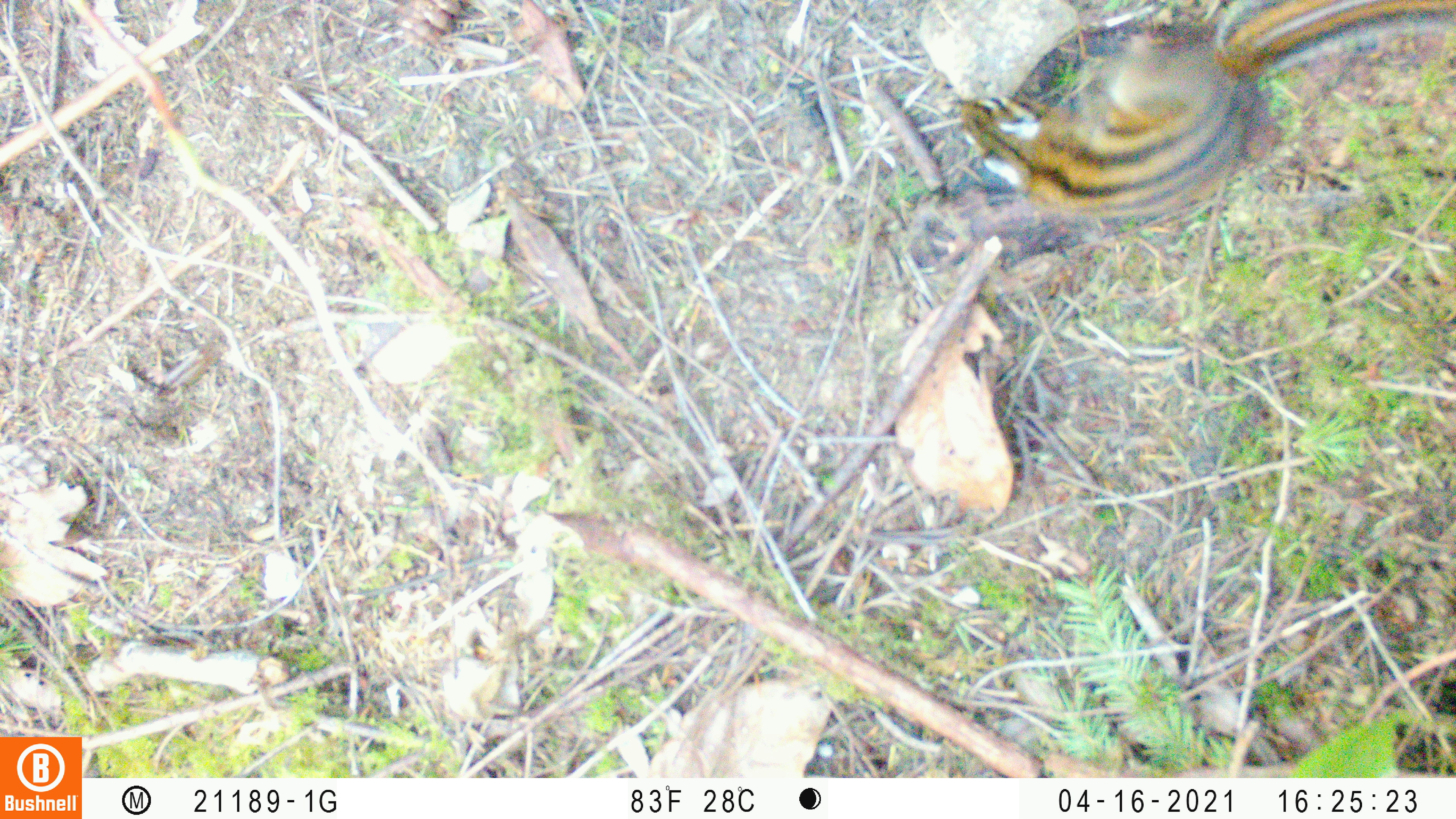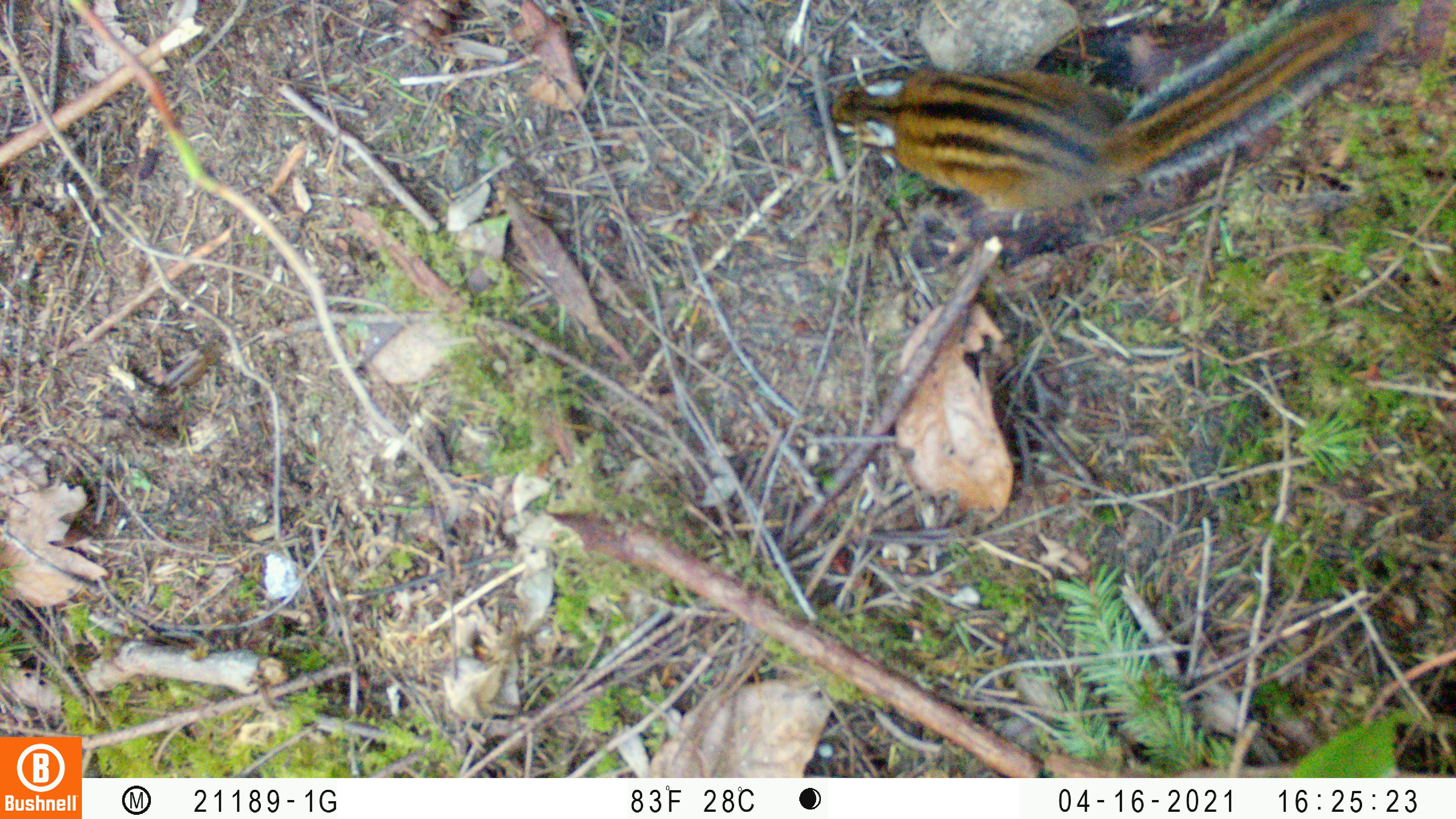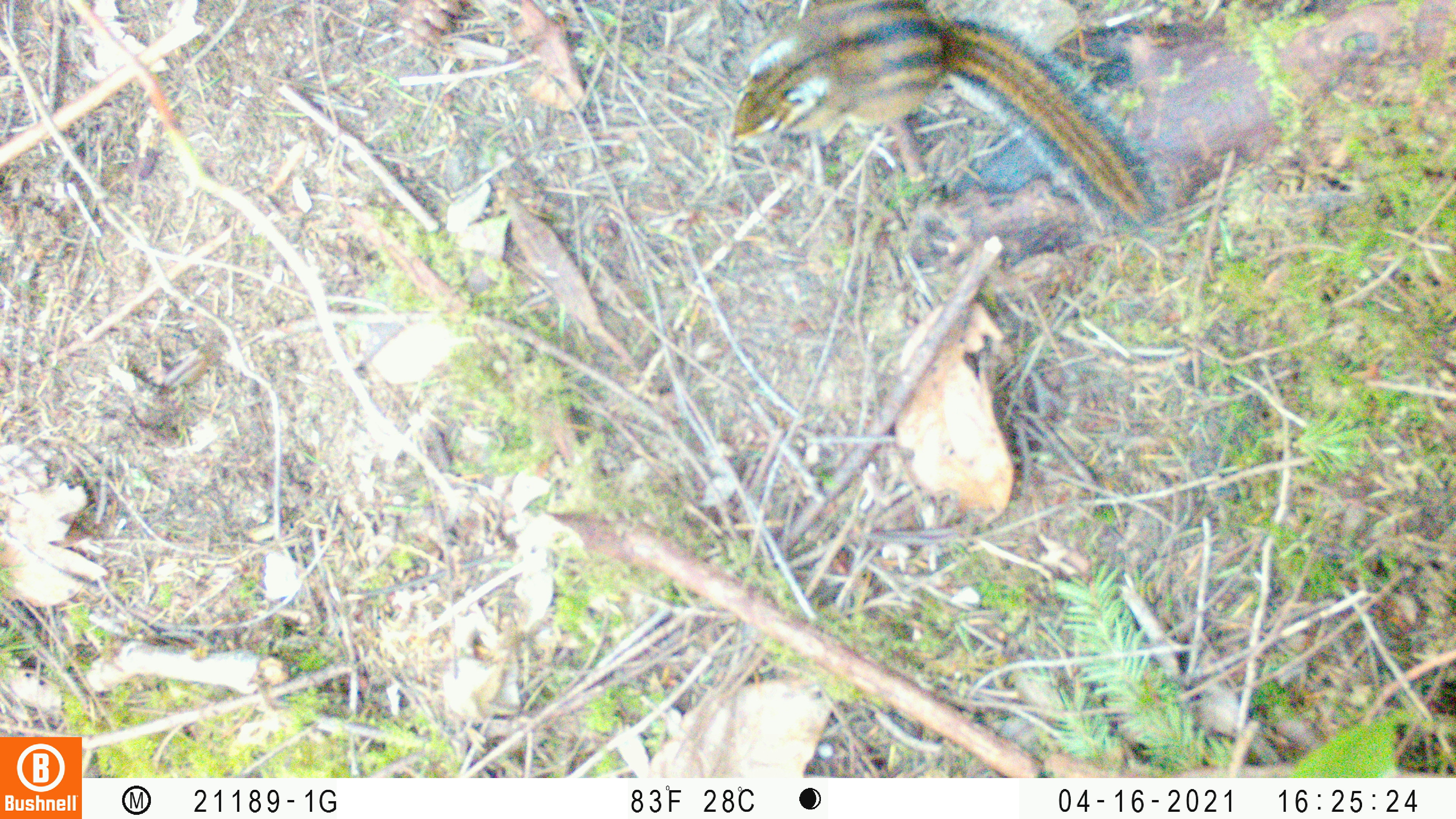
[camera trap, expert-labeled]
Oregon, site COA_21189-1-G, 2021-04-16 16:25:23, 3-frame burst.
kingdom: Animalia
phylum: Chordata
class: Mammalia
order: Rodentia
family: Sciuridae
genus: Neotamias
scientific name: Neotamias townsendii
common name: townsend's chipmunk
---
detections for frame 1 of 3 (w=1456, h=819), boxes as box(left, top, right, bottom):
townsend's chipmunk: box(942, 0, 1451, 225)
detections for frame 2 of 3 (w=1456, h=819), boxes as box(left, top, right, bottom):
townsend's chipmunk: box(818, 3, 1416, 223)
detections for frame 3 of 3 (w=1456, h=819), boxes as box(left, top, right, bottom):
townsend's chipmunk: box(719, 2, 1171, 236)